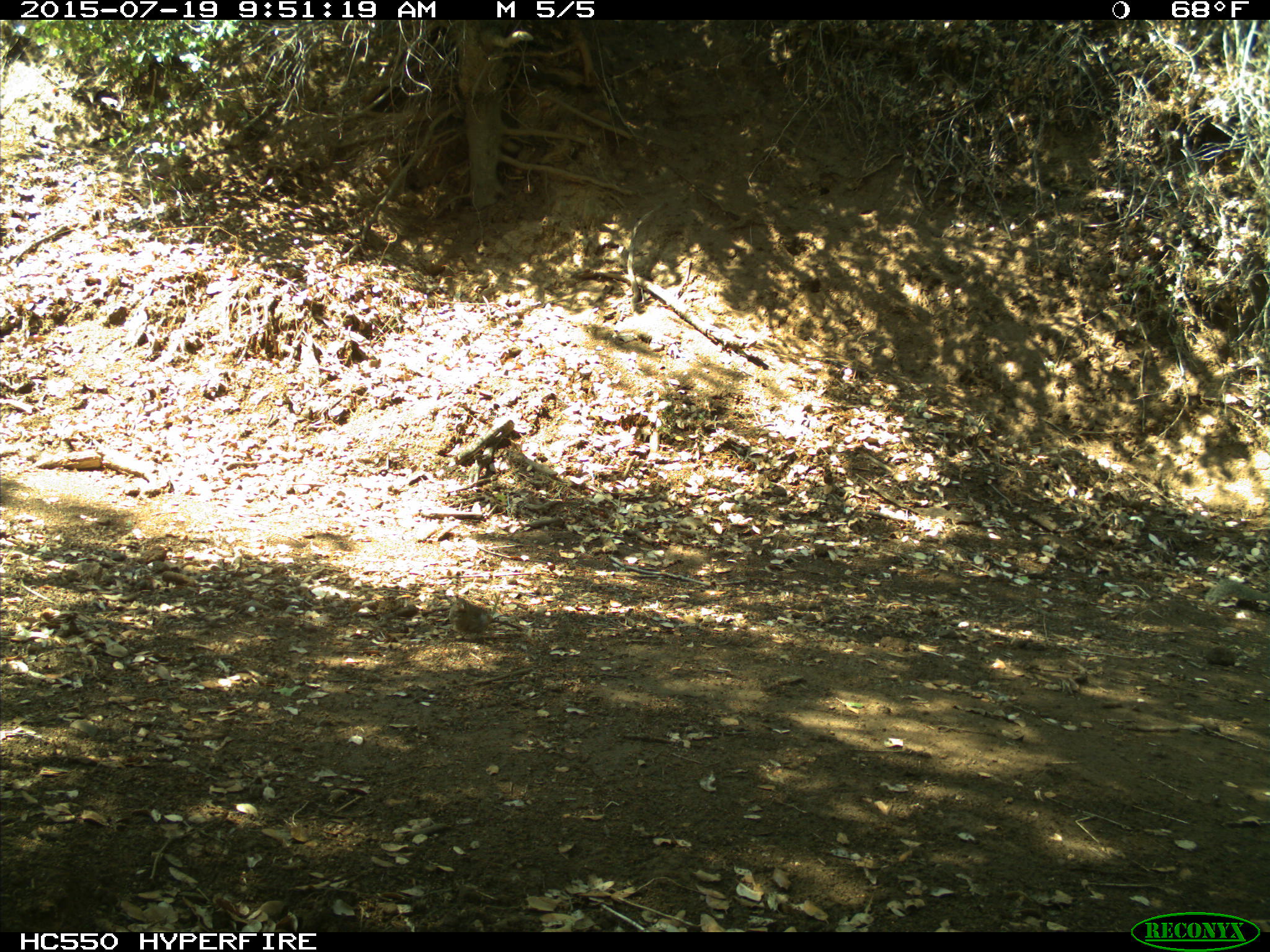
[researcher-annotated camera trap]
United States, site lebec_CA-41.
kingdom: Animalia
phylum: Chordata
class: Mammalia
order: Rodentia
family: Sciuridae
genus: Otospermophilus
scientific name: Otospermophilus beecheyi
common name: california ground squirrel